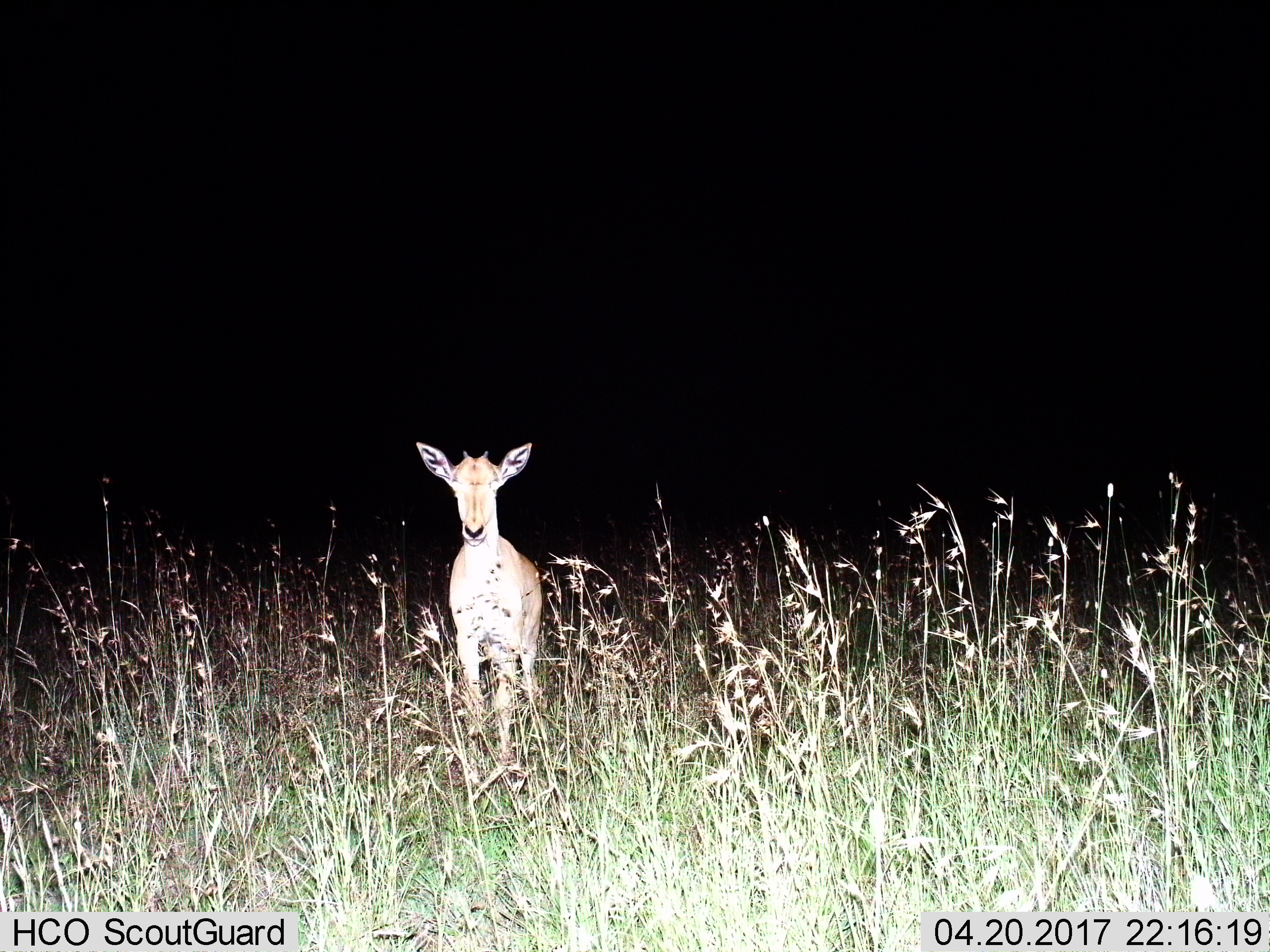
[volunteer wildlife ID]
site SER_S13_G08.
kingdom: Animalia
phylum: Chordata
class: Mammalia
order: Artiodactyla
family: Bovidae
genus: Nanger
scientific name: Nanger granti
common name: grant's gazelle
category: gazellegrants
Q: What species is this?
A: Gazellegrants (grant's gazelle) (Nanger granti).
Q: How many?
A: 1.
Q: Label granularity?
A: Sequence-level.